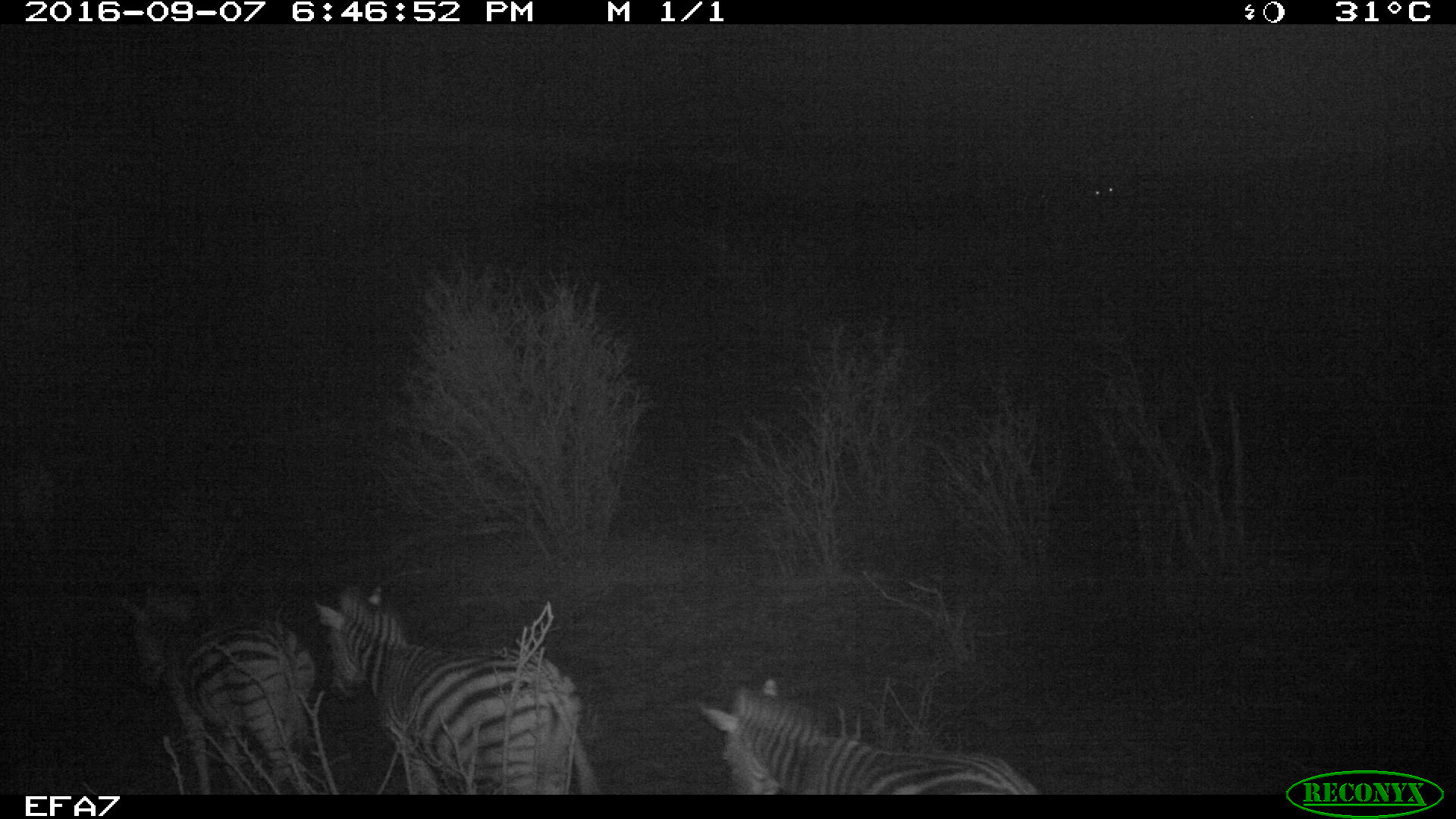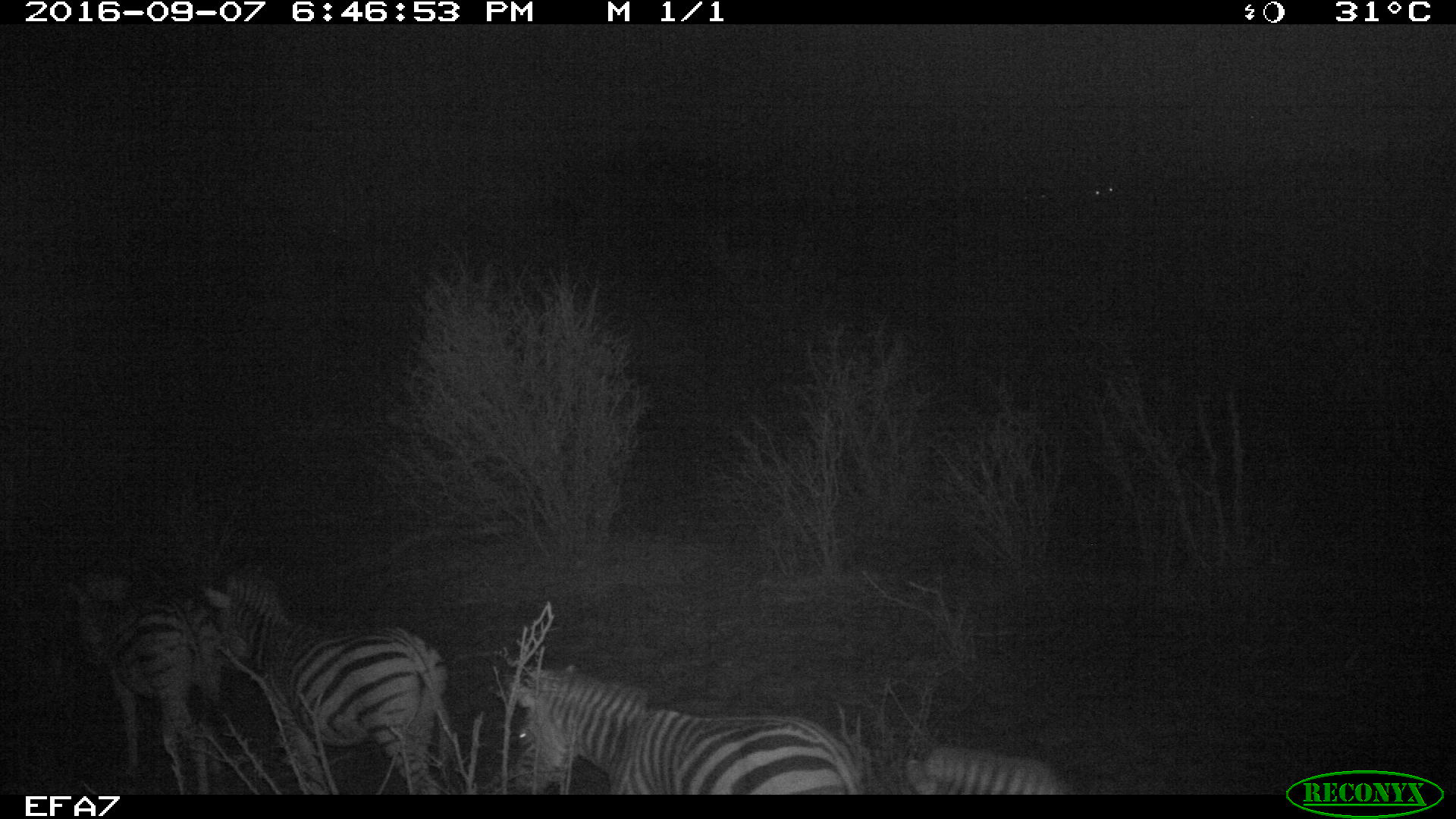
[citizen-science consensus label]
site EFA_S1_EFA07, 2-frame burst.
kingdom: Animalia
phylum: Chordata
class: Mammalia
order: Perissodactyla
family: Equidae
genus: Equus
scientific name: Equus quagga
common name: plains zebra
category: zebraplains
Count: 4.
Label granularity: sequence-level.